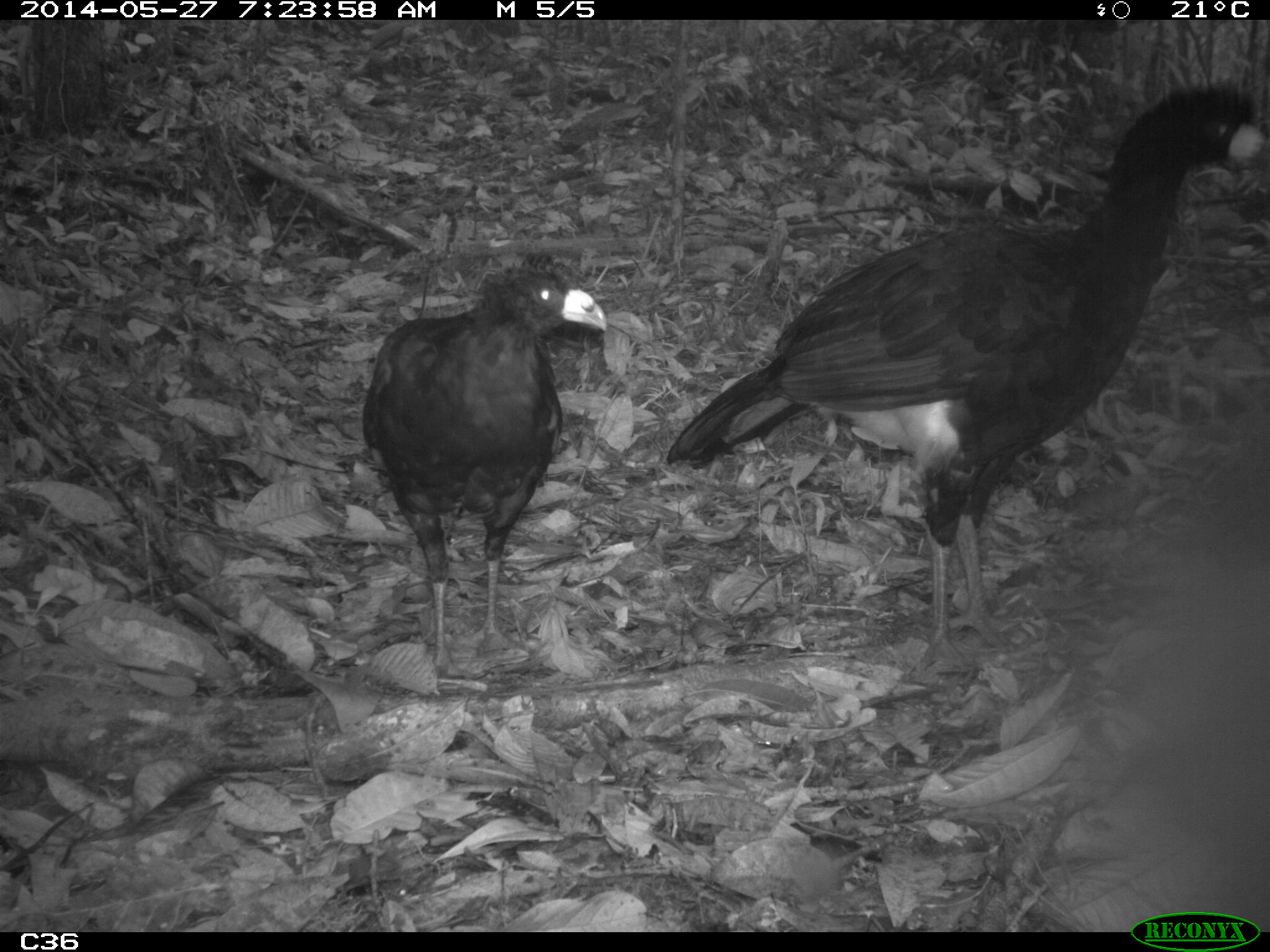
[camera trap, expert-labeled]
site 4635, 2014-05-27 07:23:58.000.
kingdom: Animalia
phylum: Chordata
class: Aves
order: Galliformes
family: Cracidae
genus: Crax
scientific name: Crax alector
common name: black curassow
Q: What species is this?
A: Crax alector (black curassow).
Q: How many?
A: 2.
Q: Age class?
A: Adult.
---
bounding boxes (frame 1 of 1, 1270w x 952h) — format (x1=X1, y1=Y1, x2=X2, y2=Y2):
crax alector: (x1=661, y1=78, x2=1269, y2=679); (x1=354, y1=247, x2=610, y2=682)